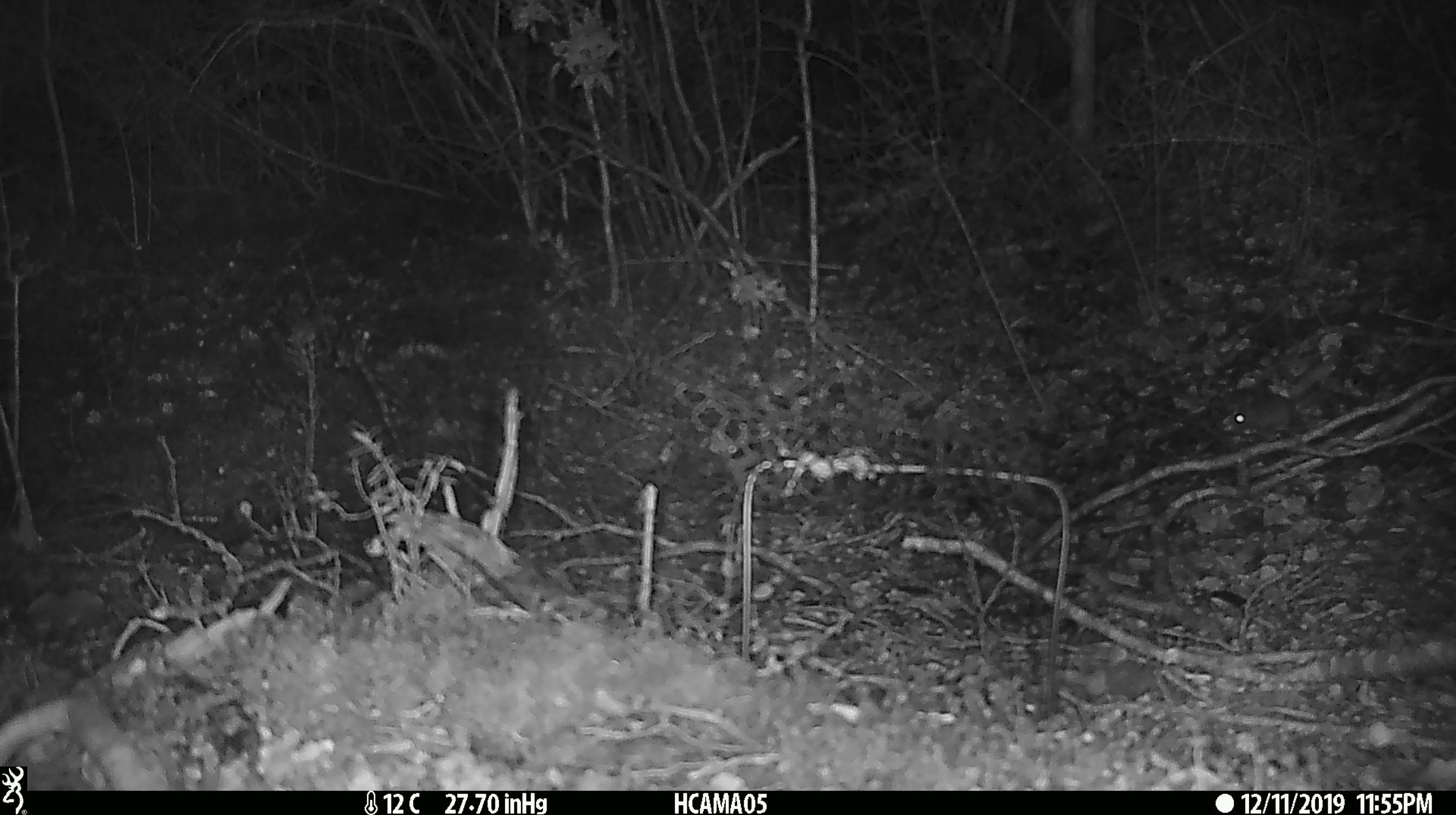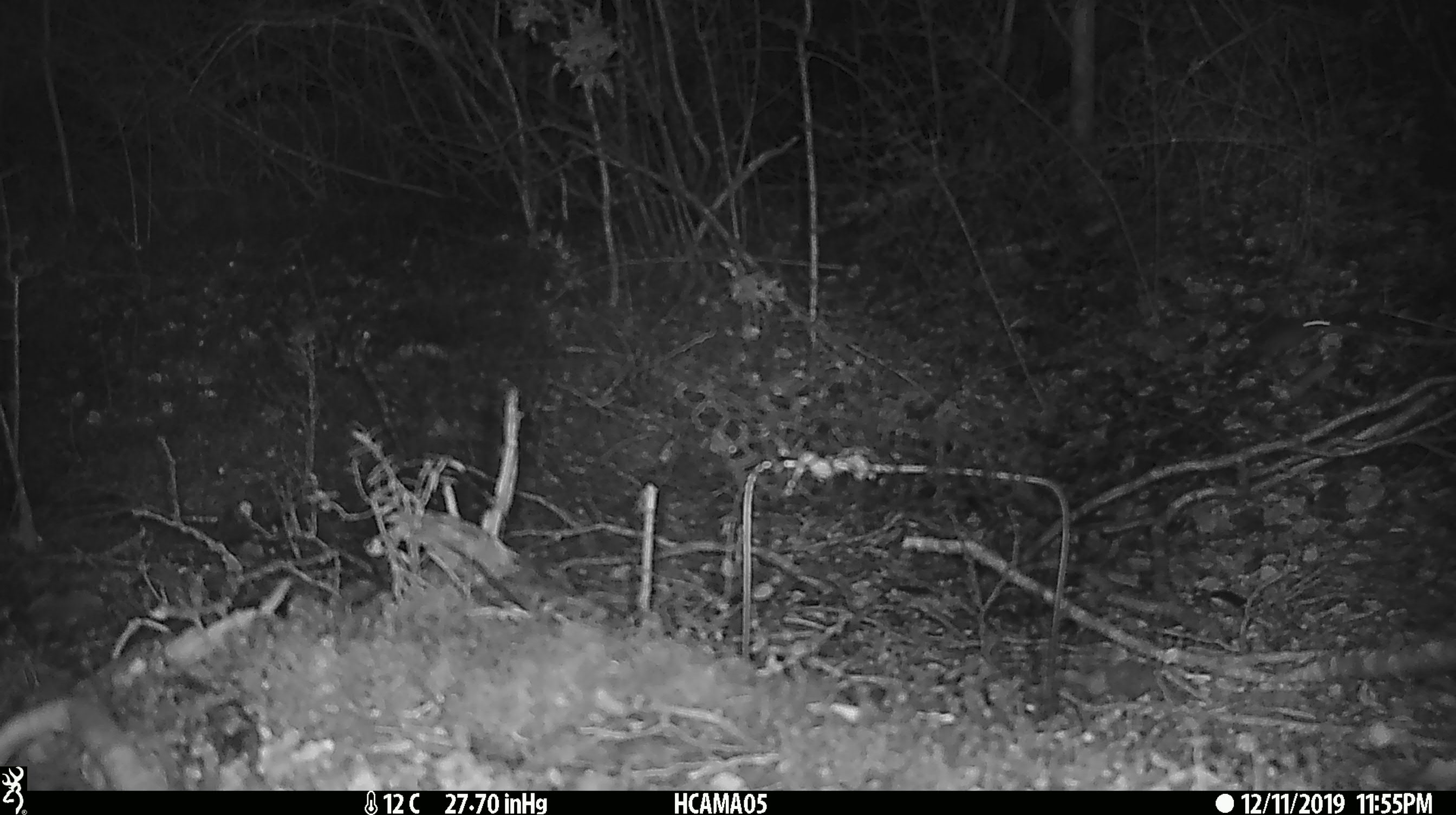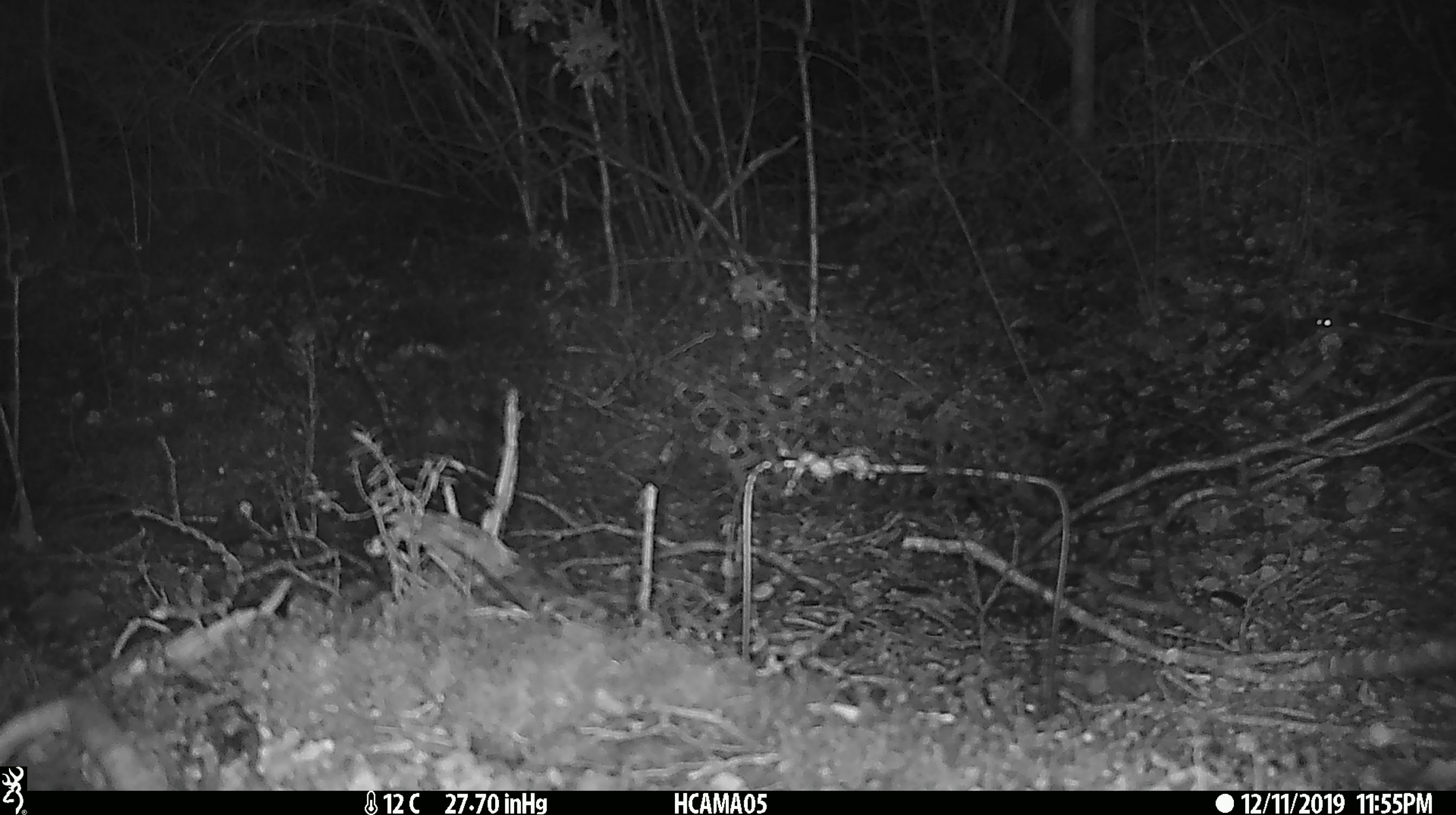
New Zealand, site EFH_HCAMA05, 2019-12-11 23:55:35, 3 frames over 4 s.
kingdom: Animalia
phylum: Chordata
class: Mammalia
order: Rodentia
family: Muridae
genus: Mus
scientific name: Mus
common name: mouse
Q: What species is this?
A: Mouse (Mus).